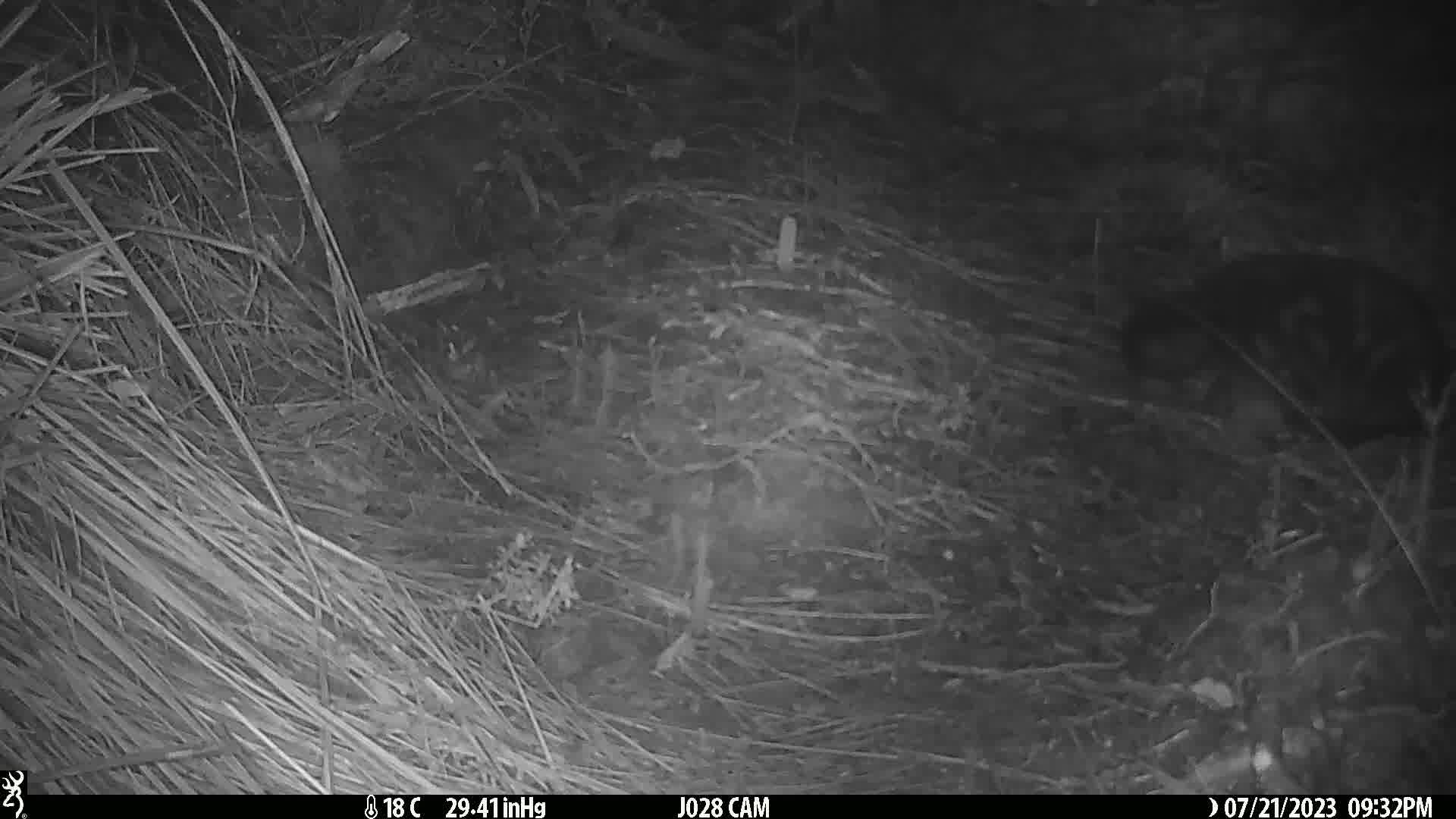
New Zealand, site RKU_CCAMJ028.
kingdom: Animalia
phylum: Chordata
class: Mammalia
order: Carnivora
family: Felidae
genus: Felis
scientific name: Felis catus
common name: domestic cat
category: cat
Cat (domestic cat) (Felis catus).